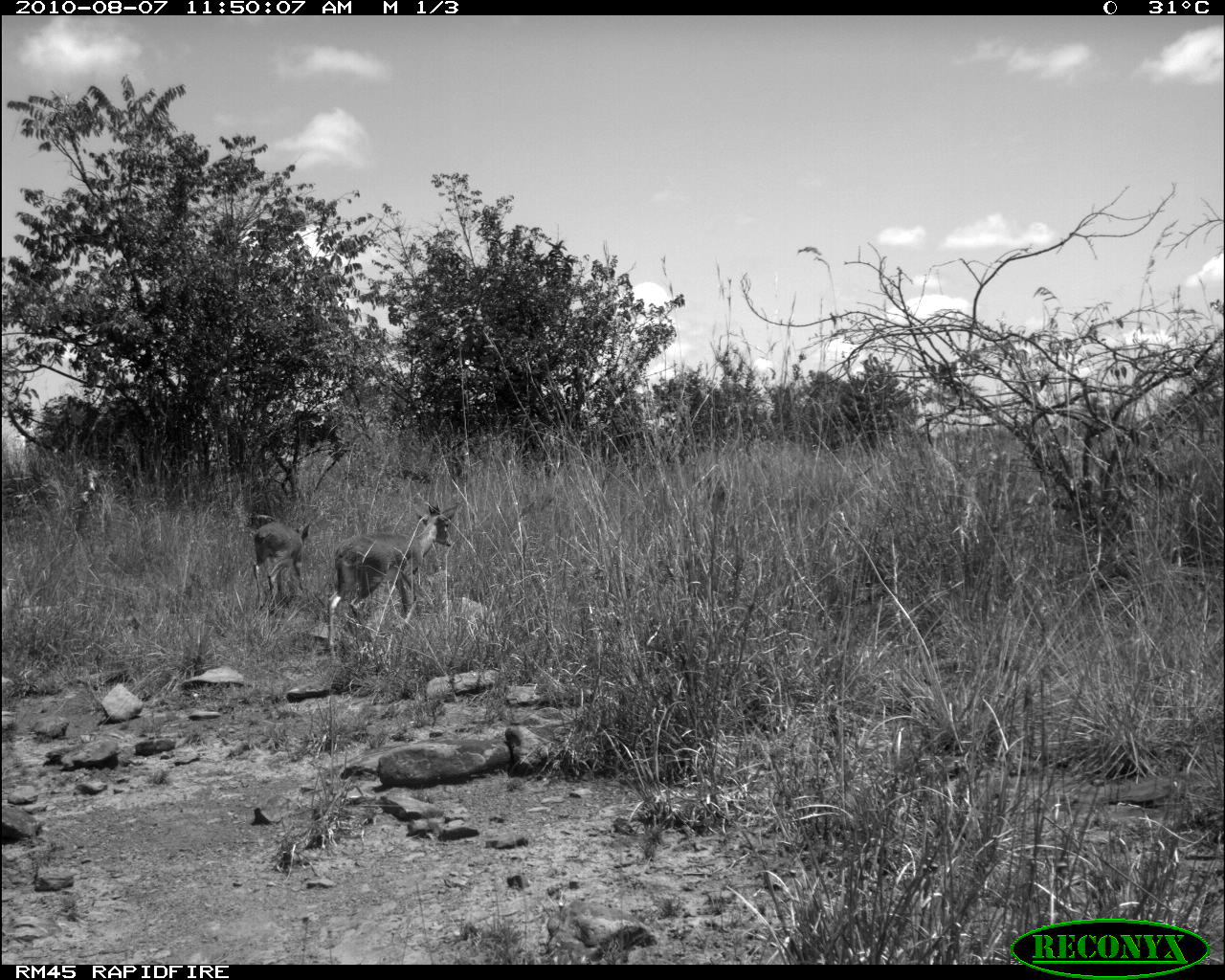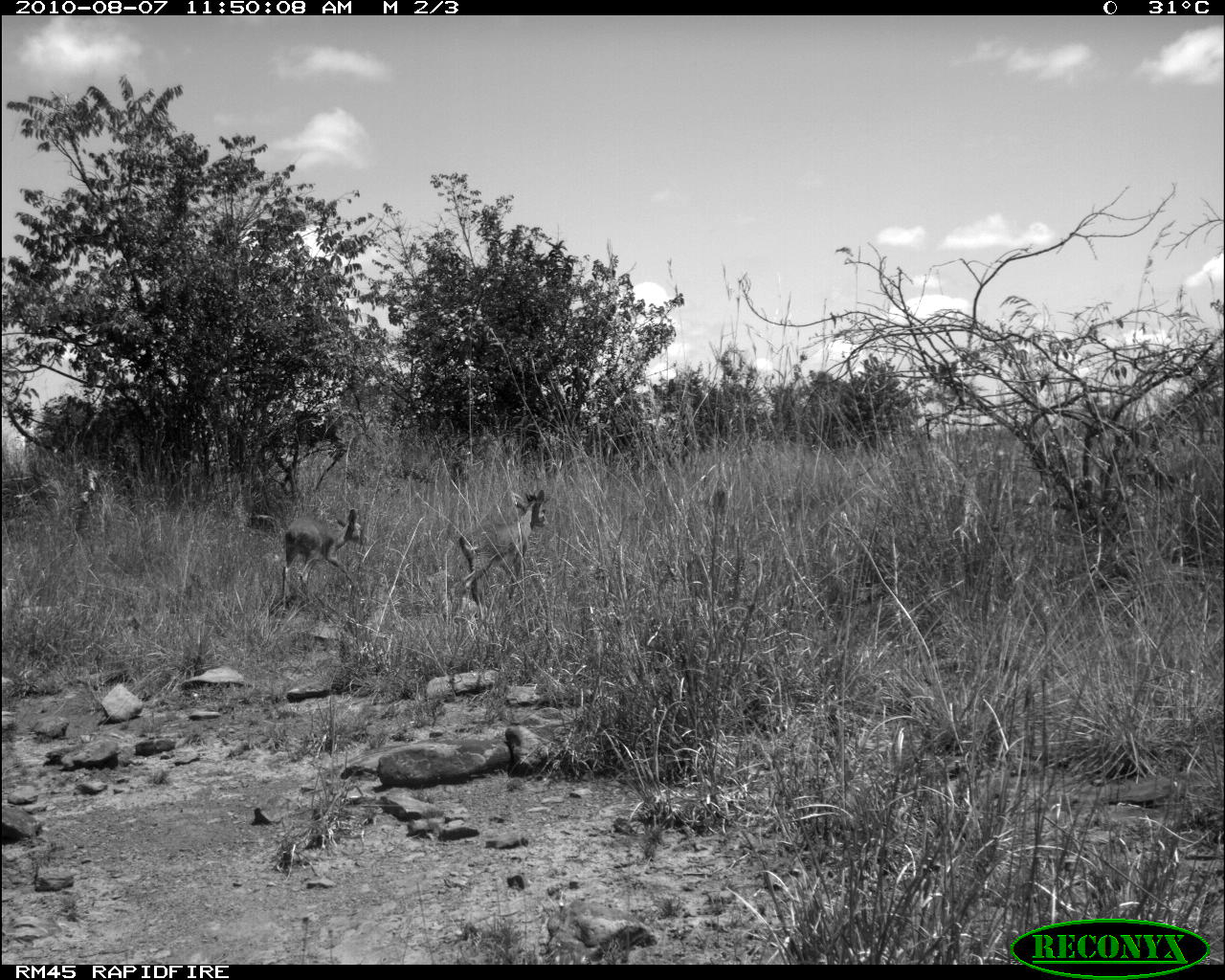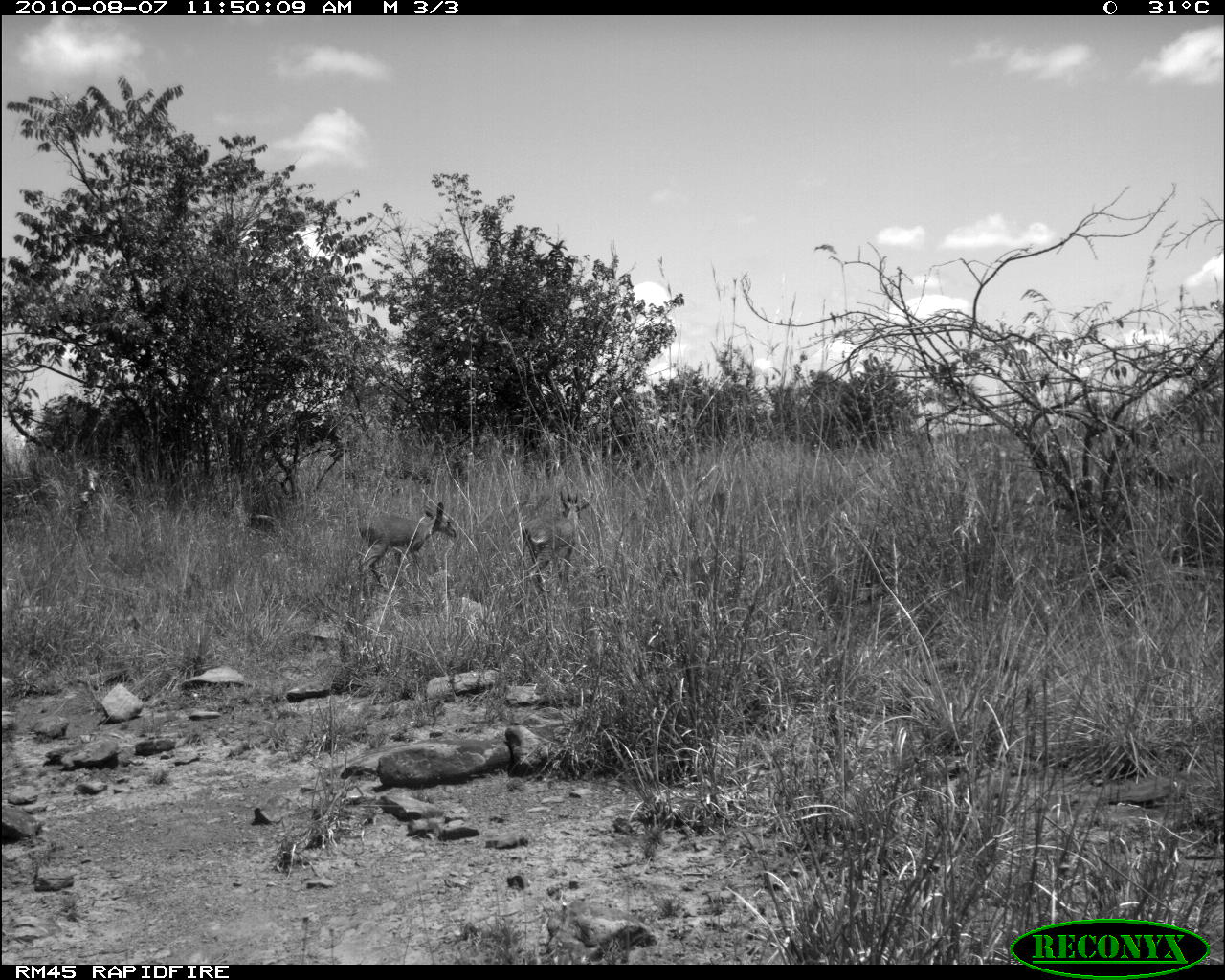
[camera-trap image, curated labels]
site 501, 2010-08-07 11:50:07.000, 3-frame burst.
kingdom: Animalia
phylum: Chordata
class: Mammalia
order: Artiodactyla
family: Bovidae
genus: Tragelaphus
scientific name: Tragelaphus oryx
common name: eland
Tragelaphus oryx (eland), count 2.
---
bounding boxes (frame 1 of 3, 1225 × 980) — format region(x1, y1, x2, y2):
tragelaphus oryx: region(328, 504, 458, 653); region(254, 515, 311, 615)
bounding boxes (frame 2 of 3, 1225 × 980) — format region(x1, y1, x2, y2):
tragelaphus oryx: region(455, 490, 548, 617); region(281, 509, 363, 609)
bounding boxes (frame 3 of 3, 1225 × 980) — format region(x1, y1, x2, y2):
tragelaphus oryx: region(359, 502, 455, 603); region(522, 490, 589, 590)